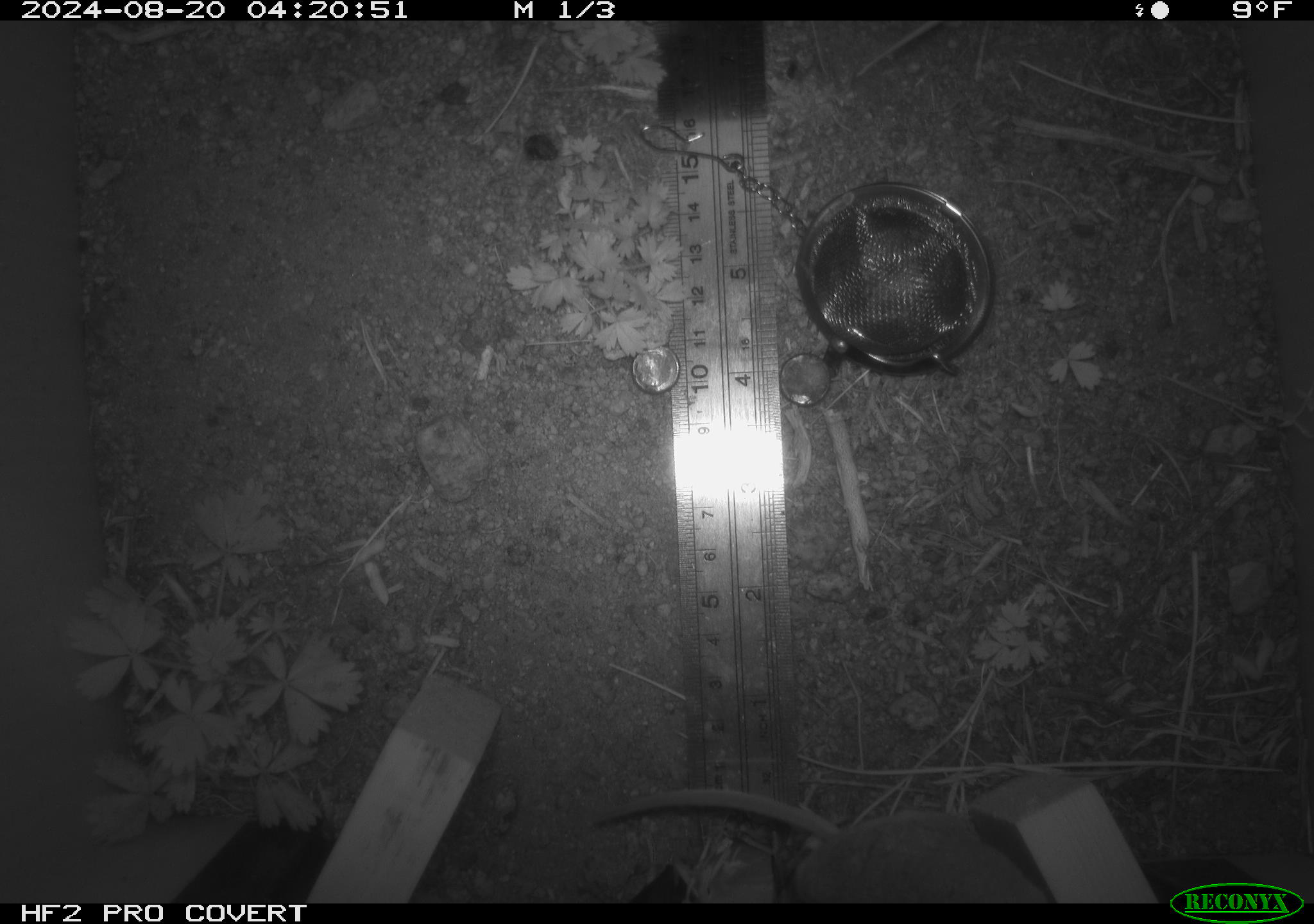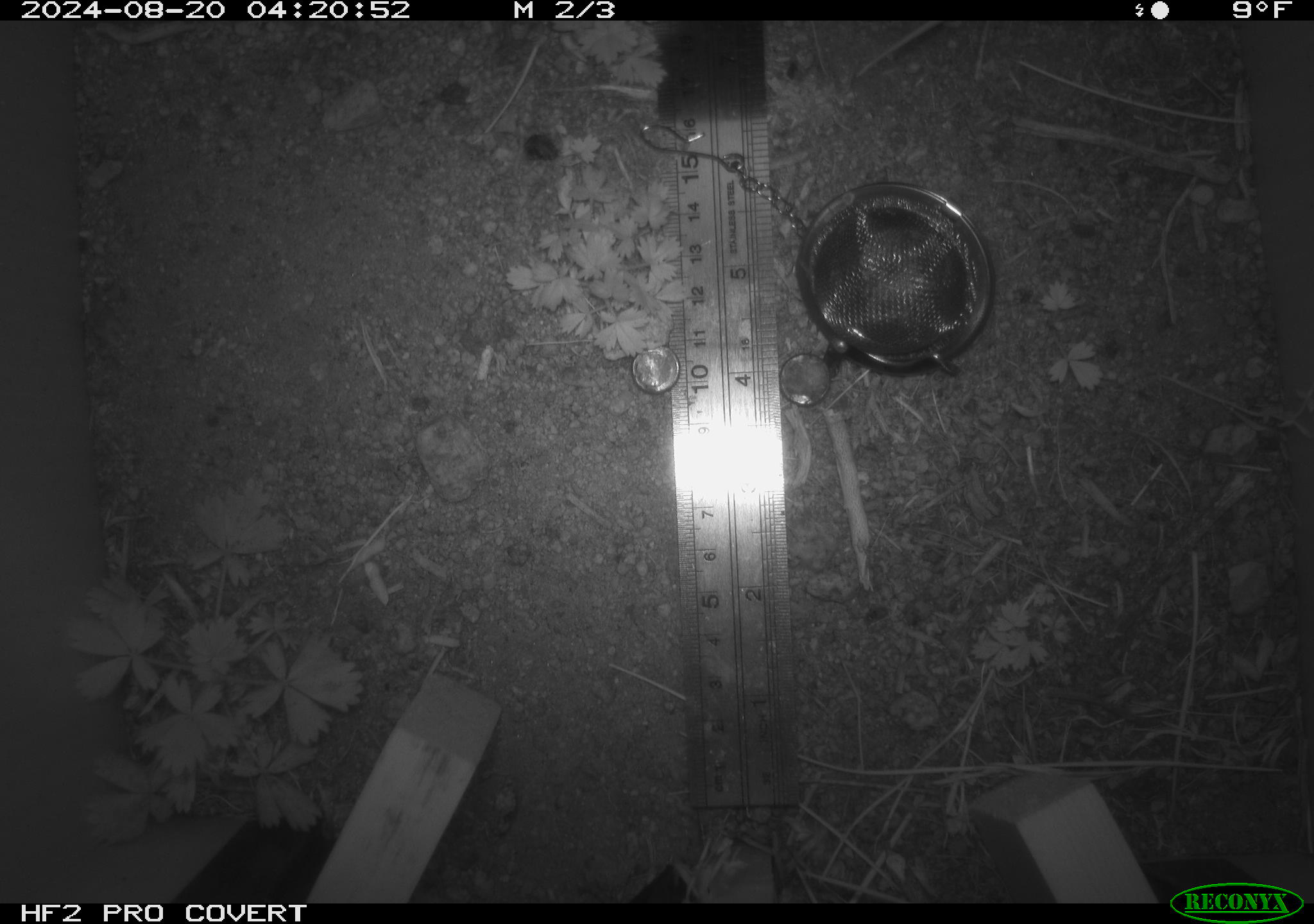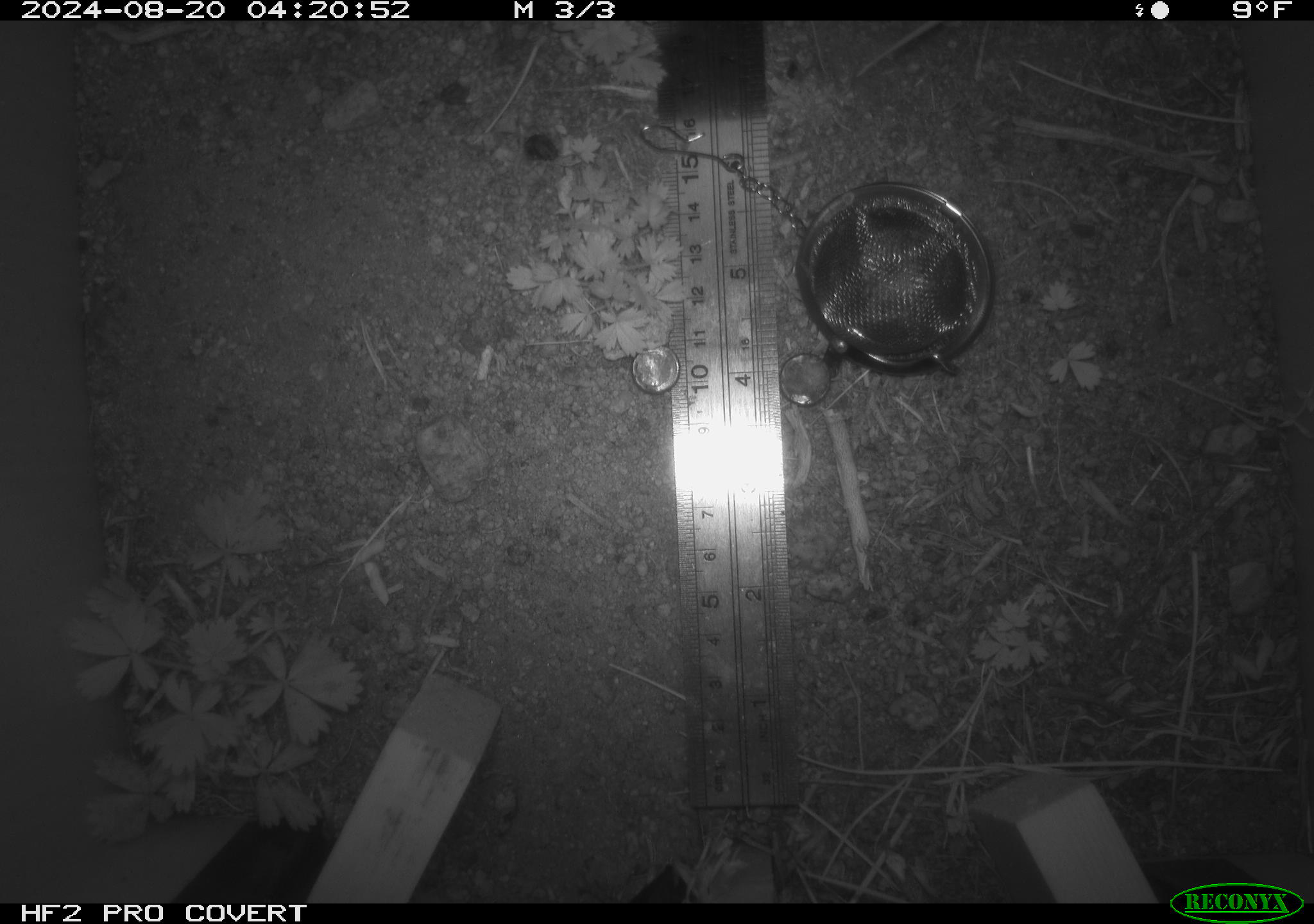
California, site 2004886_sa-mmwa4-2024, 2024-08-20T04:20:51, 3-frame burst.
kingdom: Animalia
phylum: Chordata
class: Mammalia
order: Rodentia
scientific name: Rodentia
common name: mouse species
Mouse species (Rodentia).